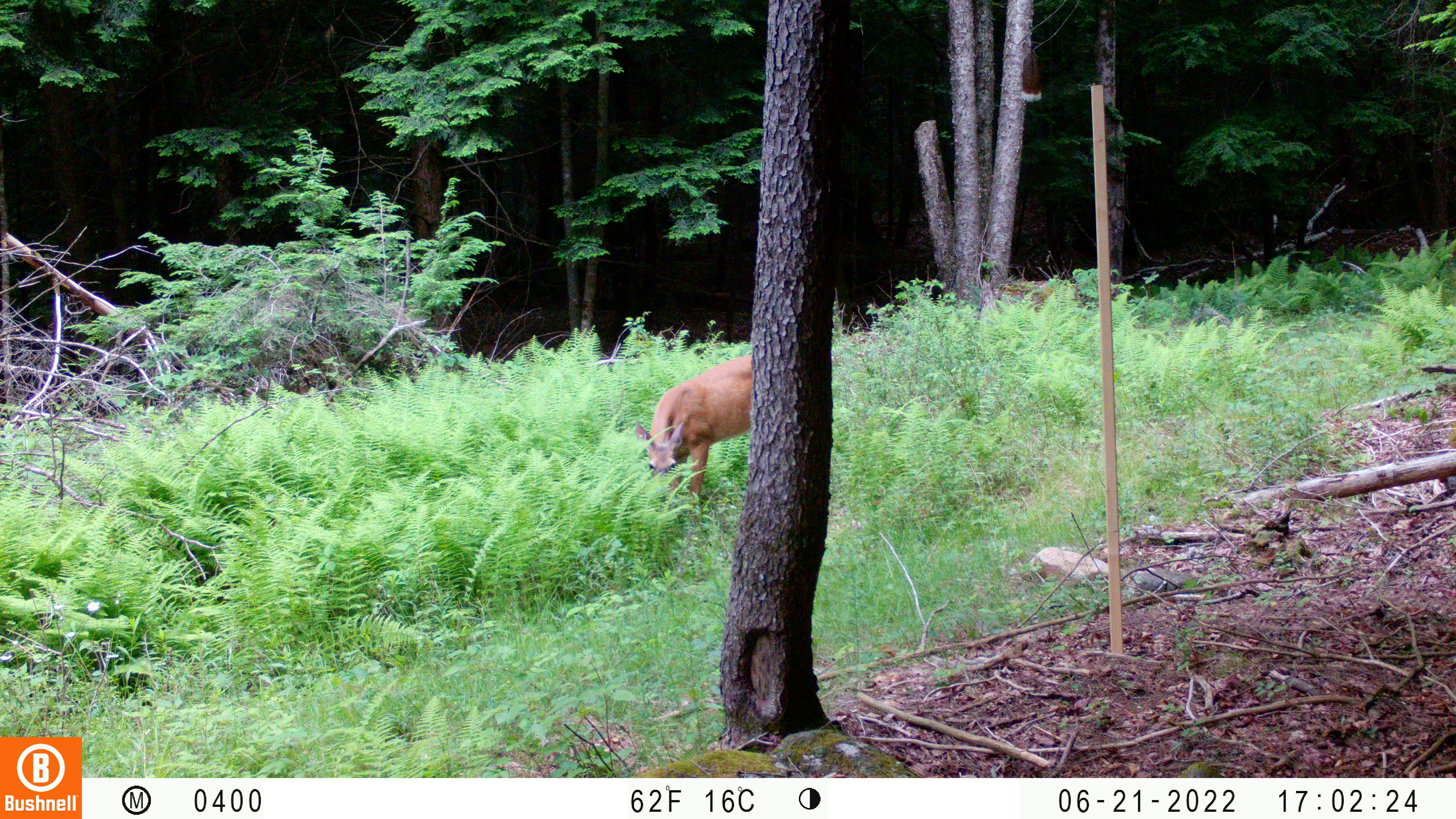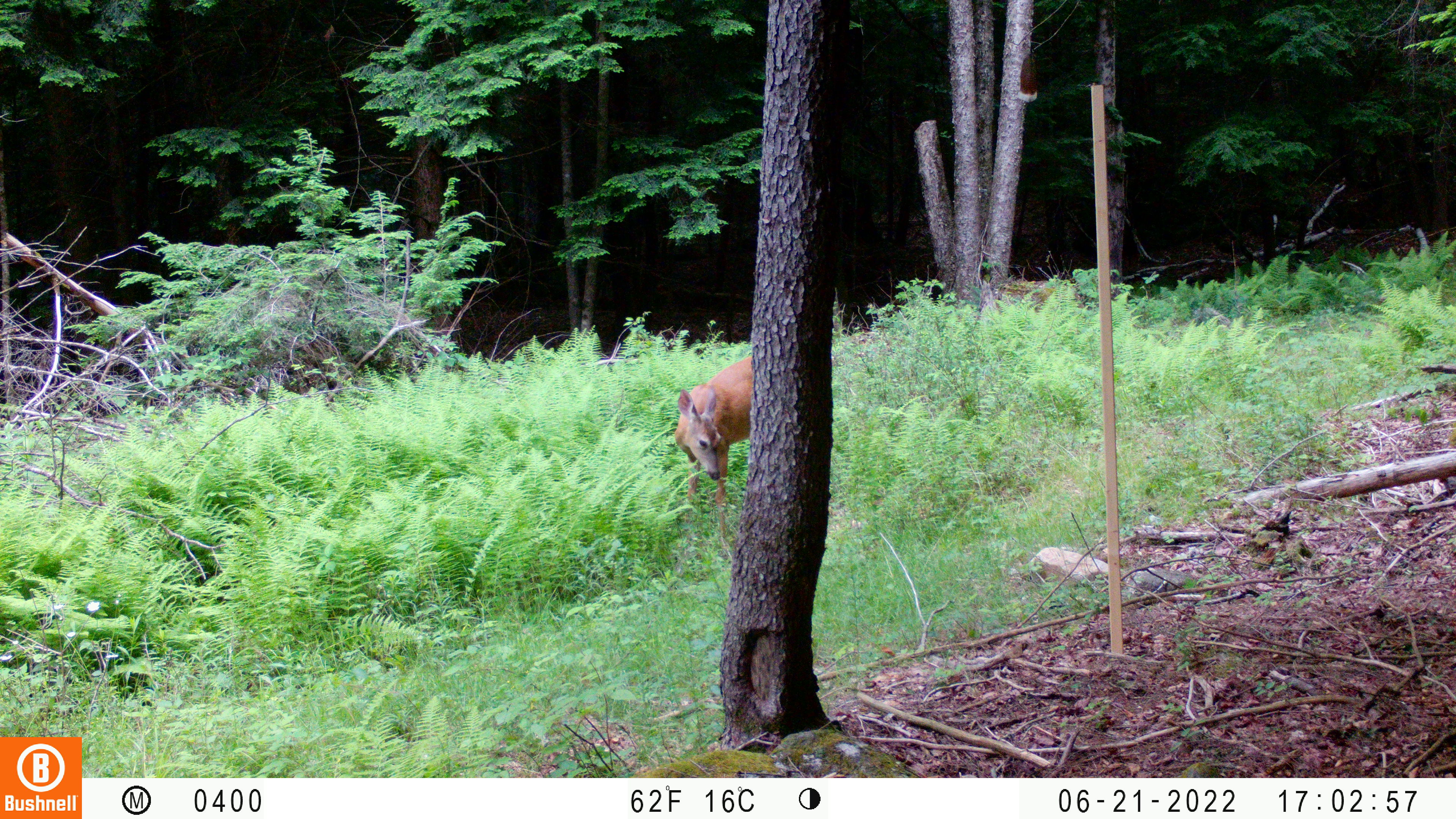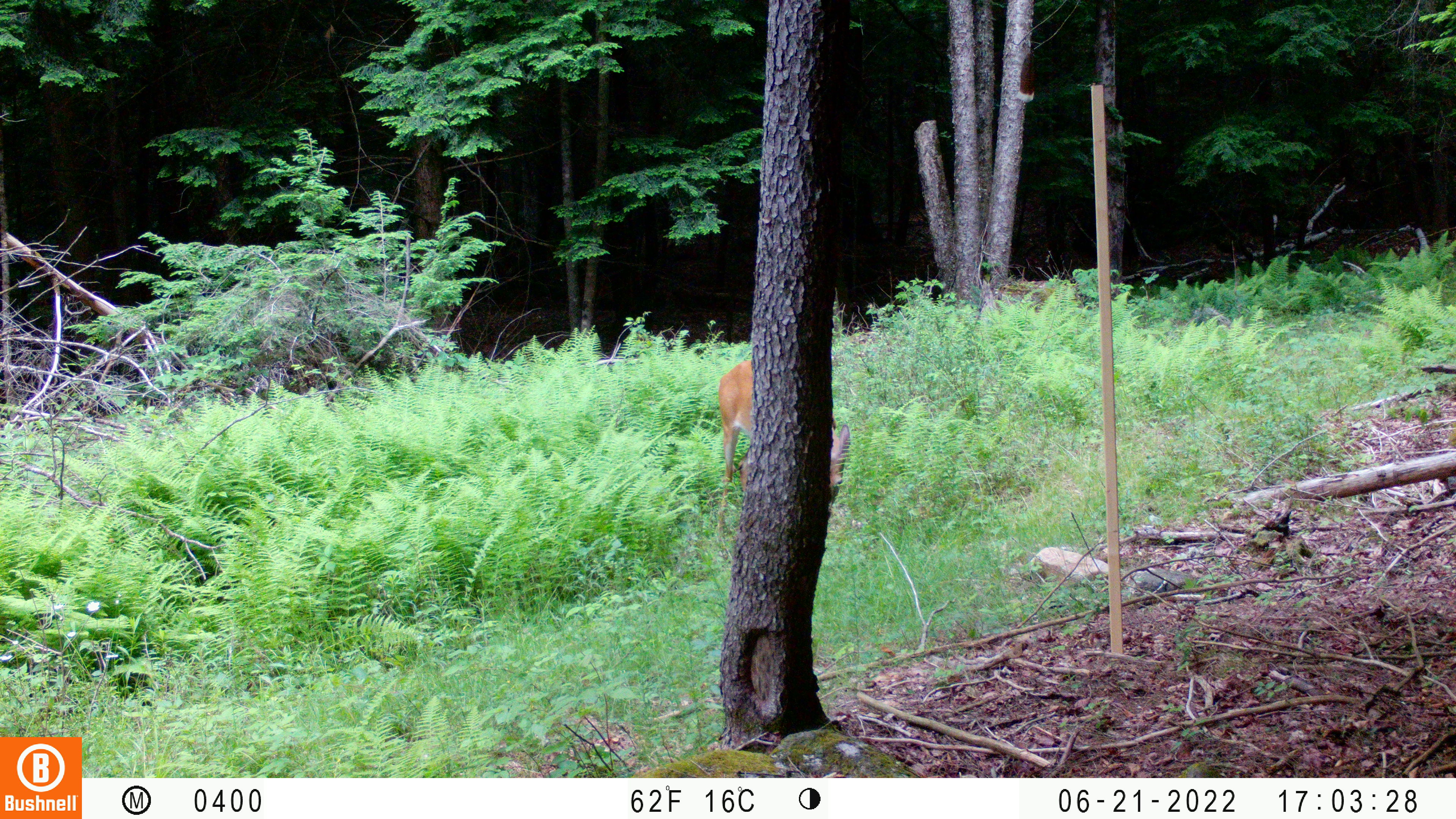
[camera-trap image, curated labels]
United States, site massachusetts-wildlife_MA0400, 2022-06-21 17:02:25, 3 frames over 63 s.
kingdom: Animalia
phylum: Chordata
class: Mammalia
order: Artiodactyla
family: Cervidae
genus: Odocoileus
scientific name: Odocoileus virginianus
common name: white-tailed deer